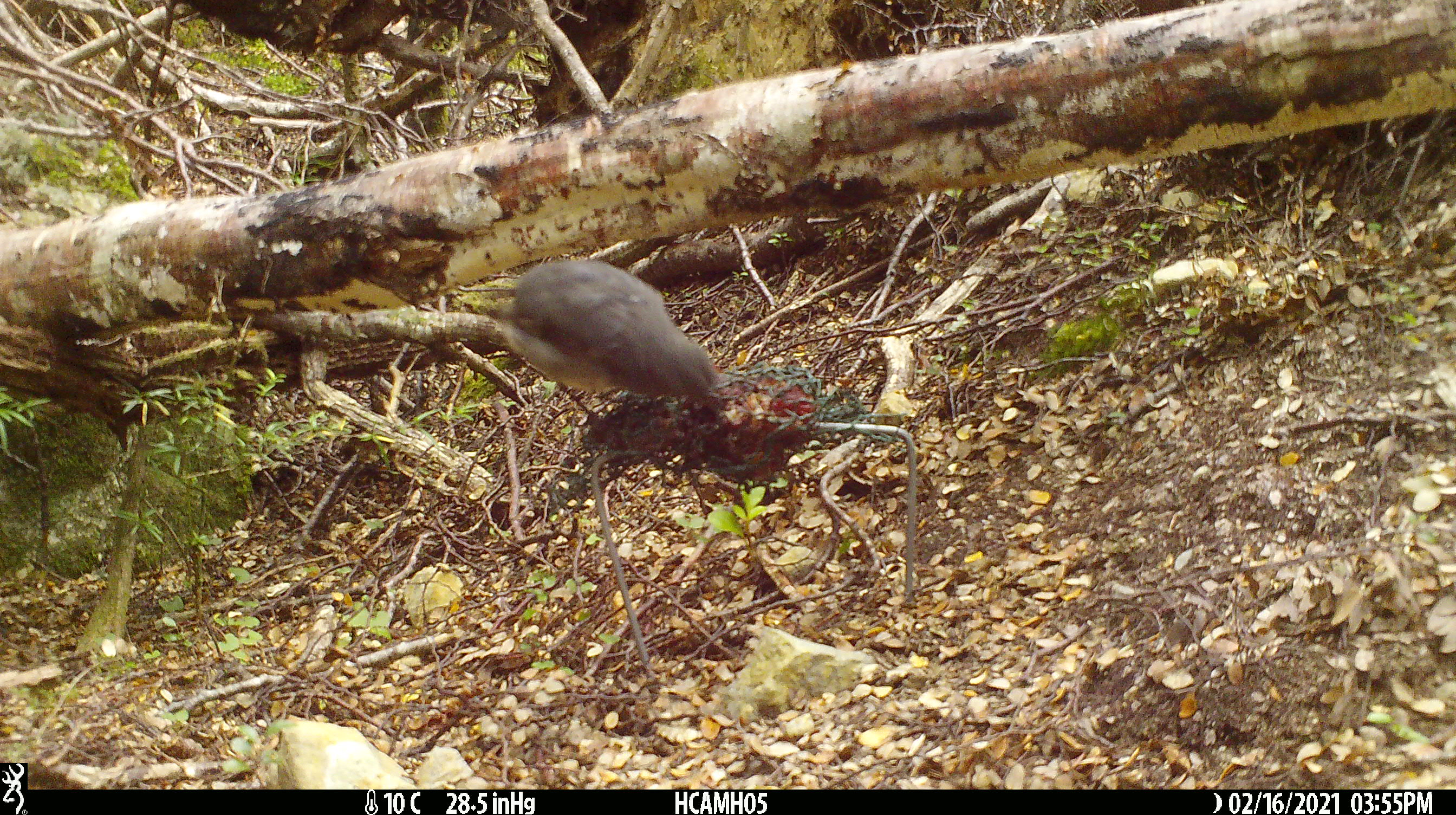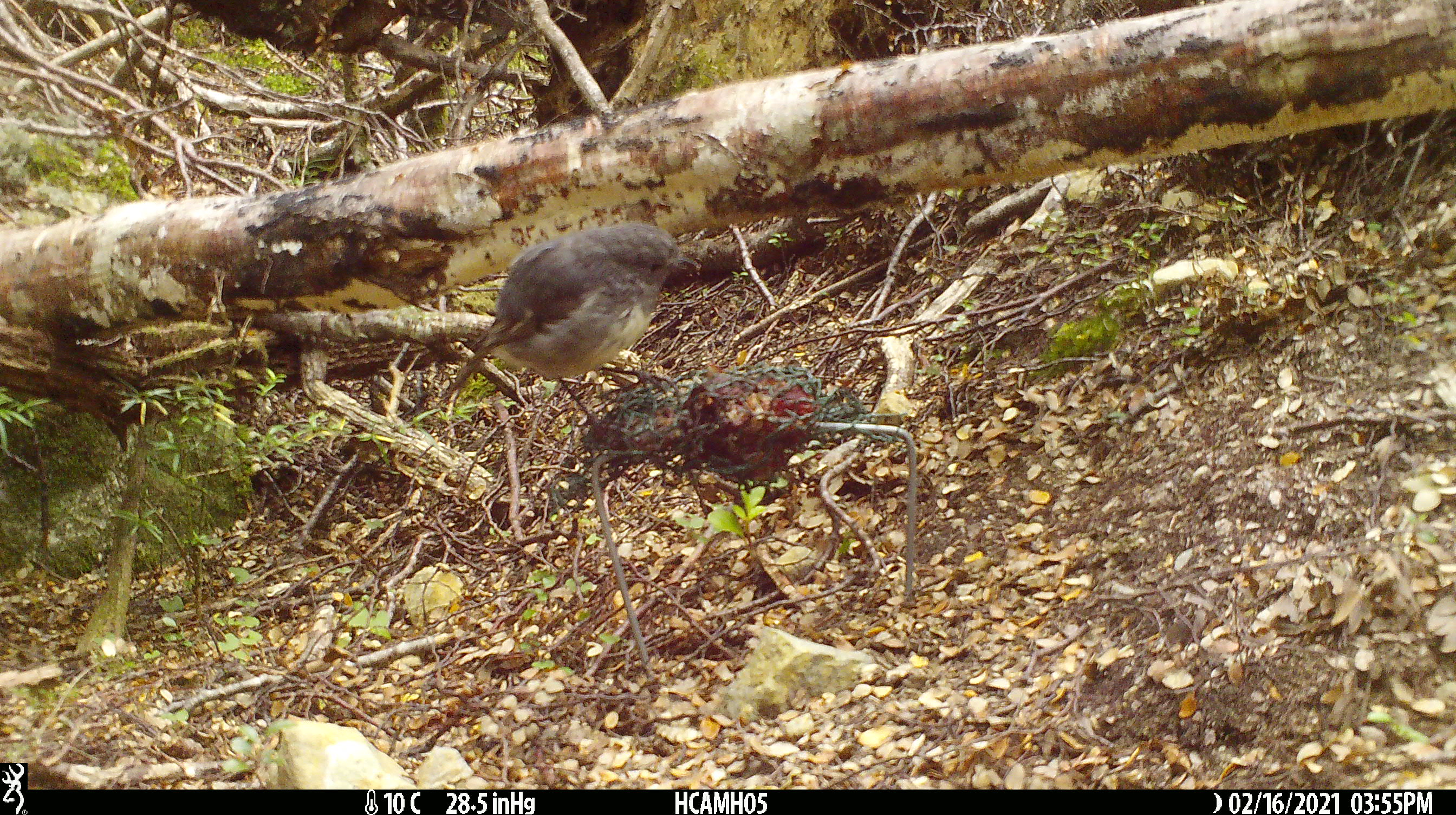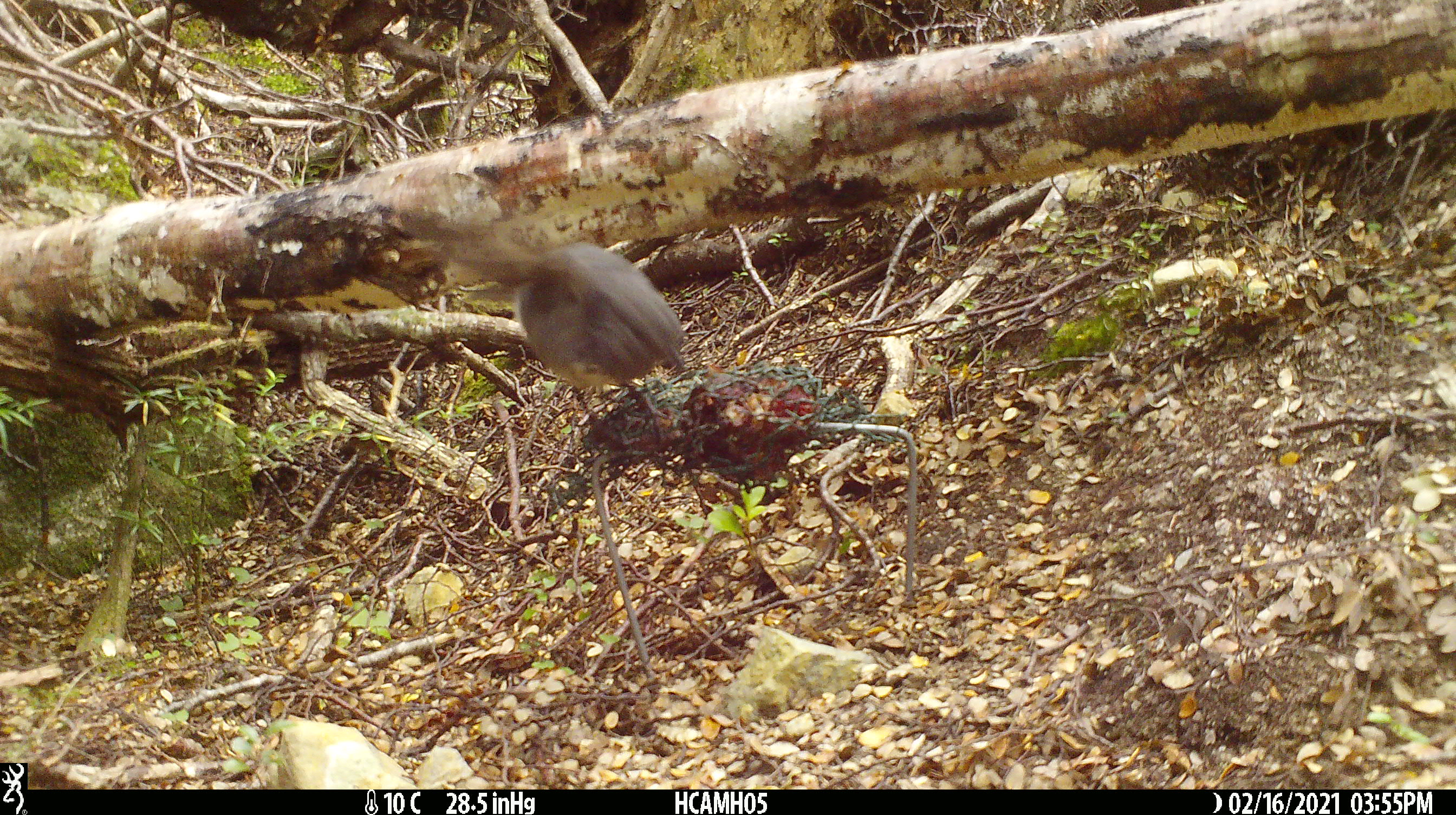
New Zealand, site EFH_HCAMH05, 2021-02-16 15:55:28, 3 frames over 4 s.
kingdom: Animalia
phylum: Chordata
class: Aves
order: Passeriformes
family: Petroicidae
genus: Petroica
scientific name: Petroica australis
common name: new zealand robin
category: robin